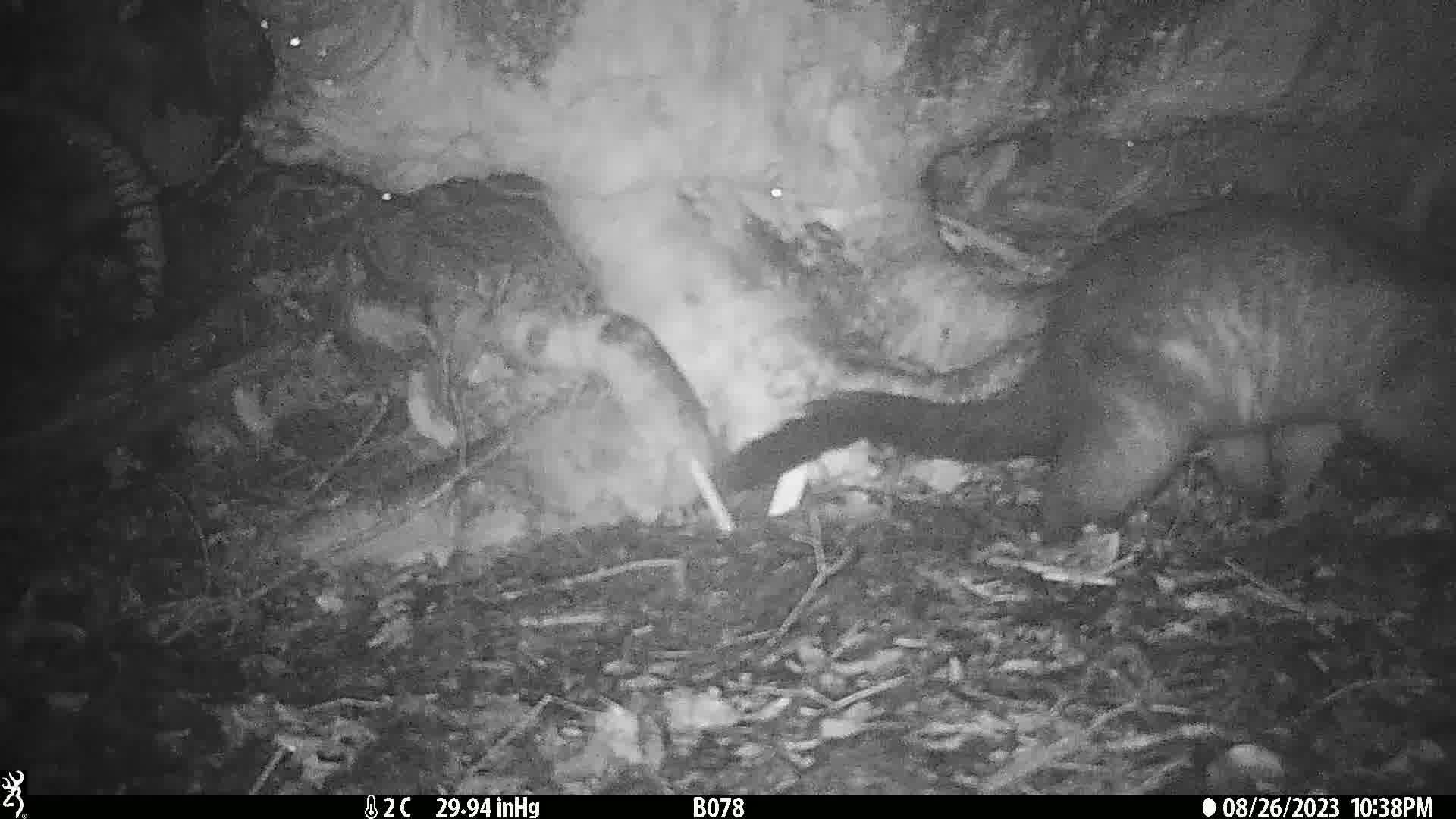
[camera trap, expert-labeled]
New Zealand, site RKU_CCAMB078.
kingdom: Animalia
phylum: Chordata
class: Mammalia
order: Diprotodontia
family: Phalangeridae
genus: Trichosurus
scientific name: Trichosurus vulpecula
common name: common brushtail possum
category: possum